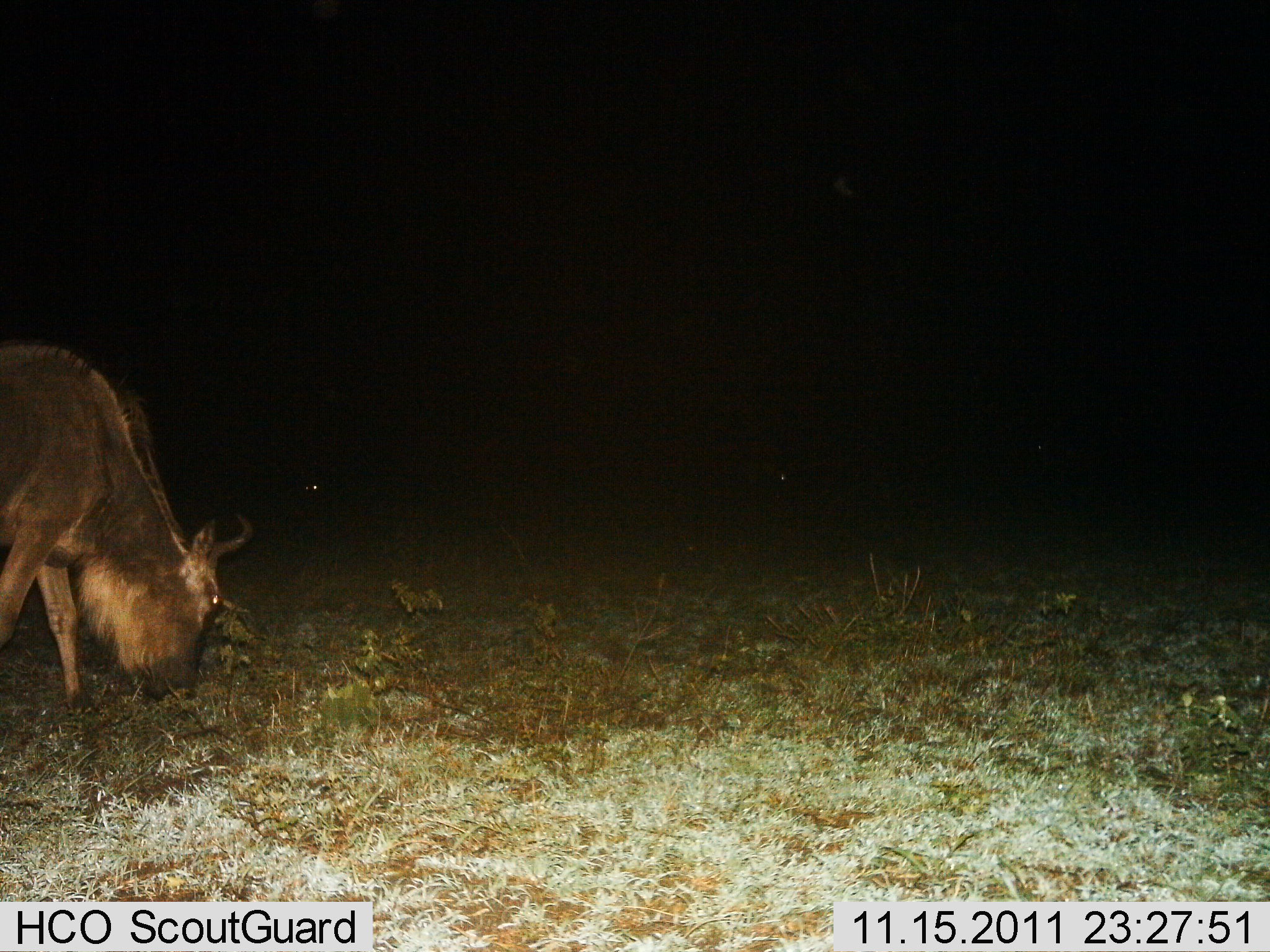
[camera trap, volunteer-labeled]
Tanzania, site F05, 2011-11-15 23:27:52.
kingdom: Animalia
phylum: Chordata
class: Mammalia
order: Artiodactyla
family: Bovidae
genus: Connochaetes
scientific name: Connochaetes taurinus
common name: blue wildebeest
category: wildebeest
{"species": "wildebeest (blue wildebeest) (Connochaetes taurinus)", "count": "1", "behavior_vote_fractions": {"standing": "17%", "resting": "0%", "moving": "0%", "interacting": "0%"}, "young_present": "0%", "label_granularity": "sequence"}